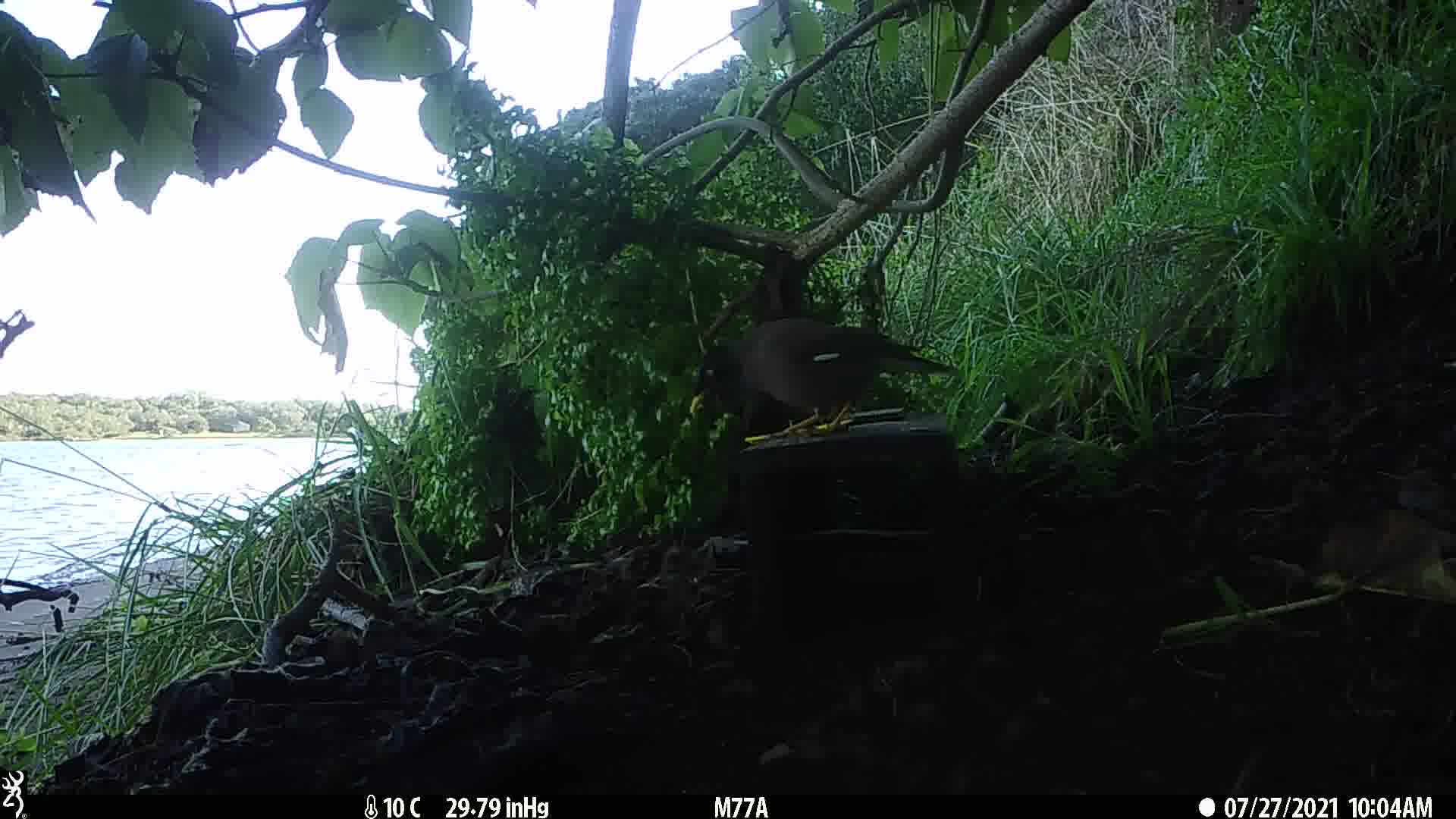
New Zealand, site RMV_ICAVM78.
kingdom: Animalia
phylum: Chordata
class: Aves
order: Passeriformes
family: Sturnidae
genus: Acridotheres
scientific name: Acridotheres tristis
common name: common myna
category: myna